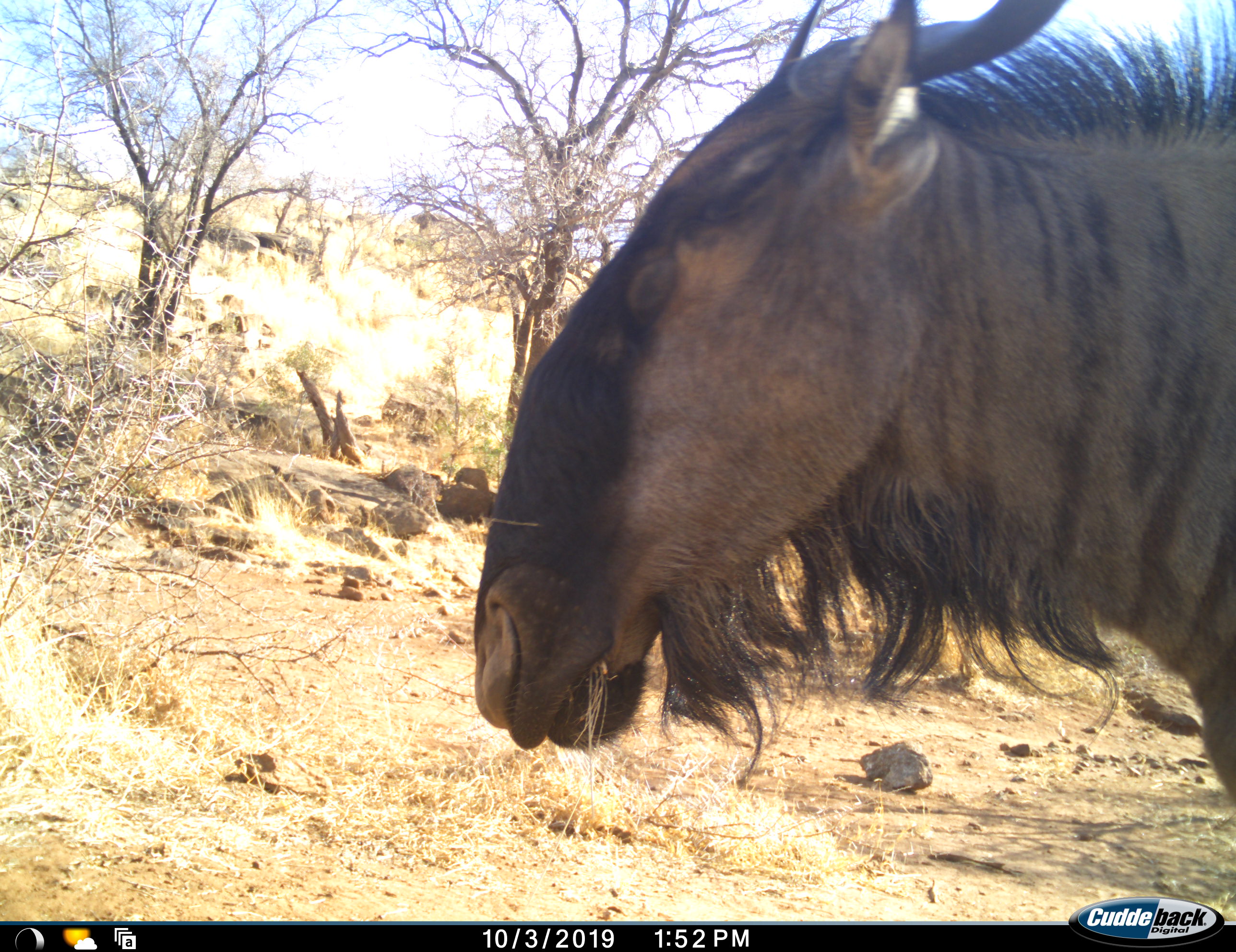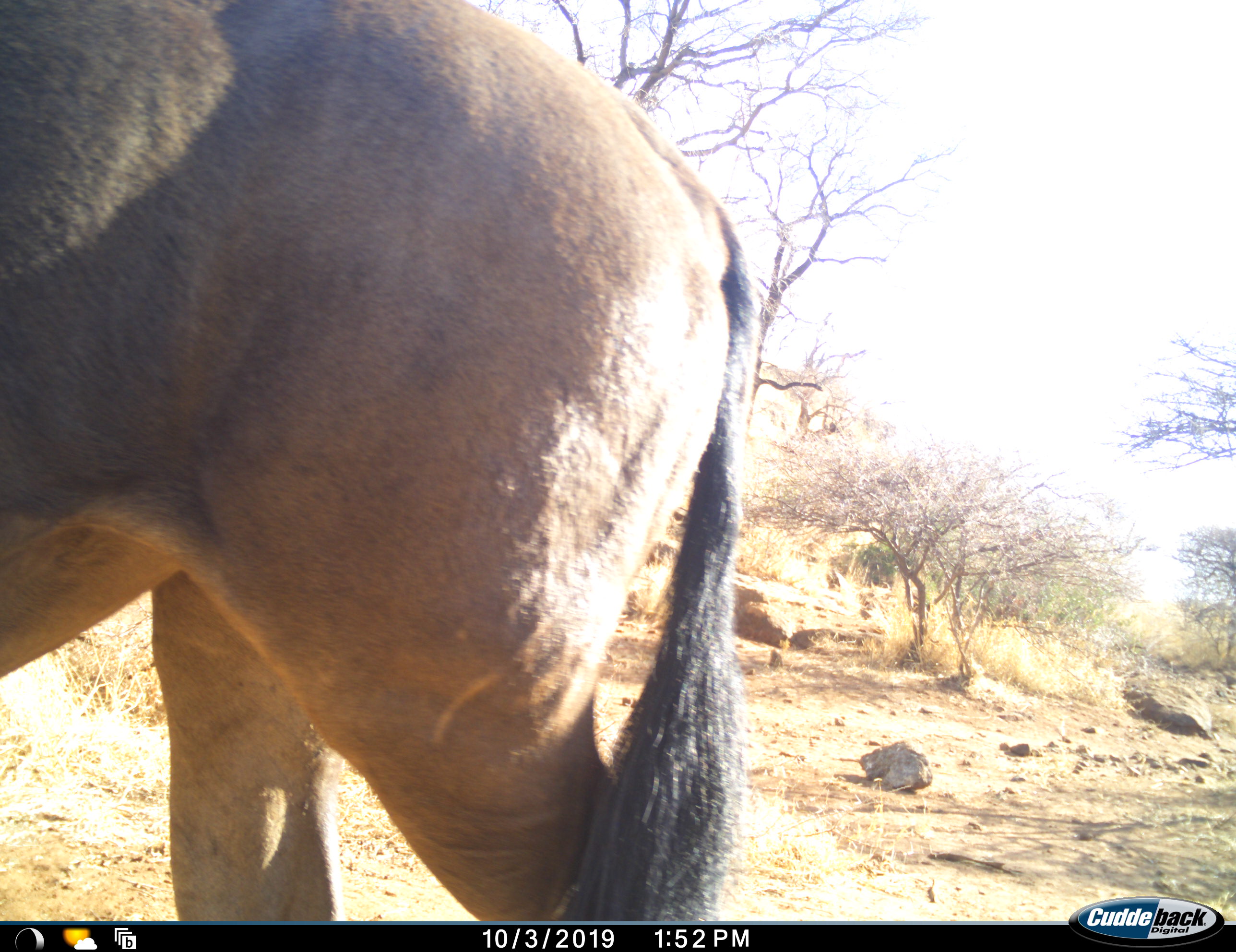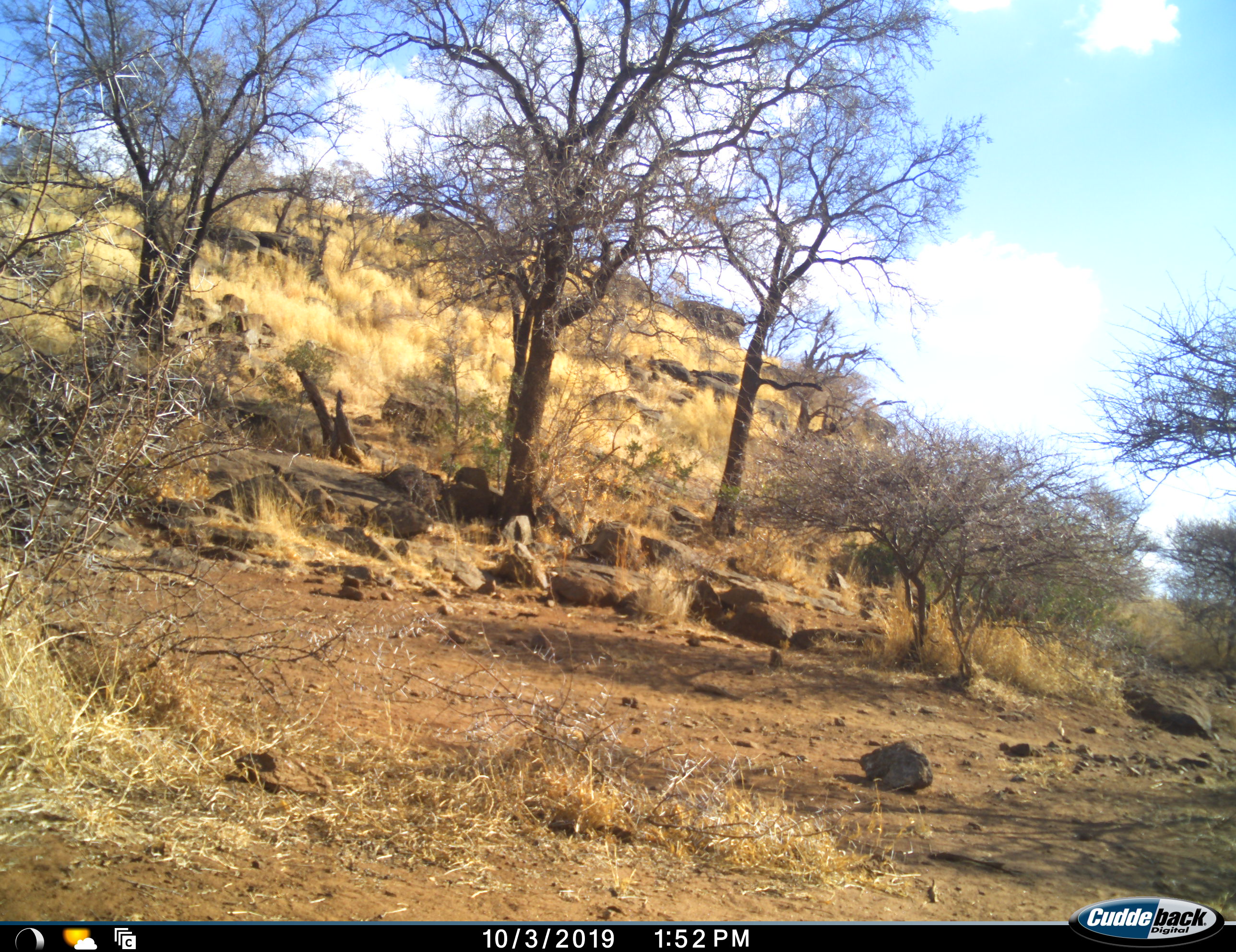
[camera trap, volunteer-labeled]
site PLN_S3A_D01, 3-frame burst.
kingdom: Animalia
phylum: Chordata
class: Mammalia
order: Artiodactyla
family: Bovidae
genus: Connochaetes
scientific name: Connochaetes taurinus taurinus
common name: blue wildebeest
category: wildebeestblue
Wildebeestblue (blue wildebeest) (Connochaetes taurinus taurinus), count 1. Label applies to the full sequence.